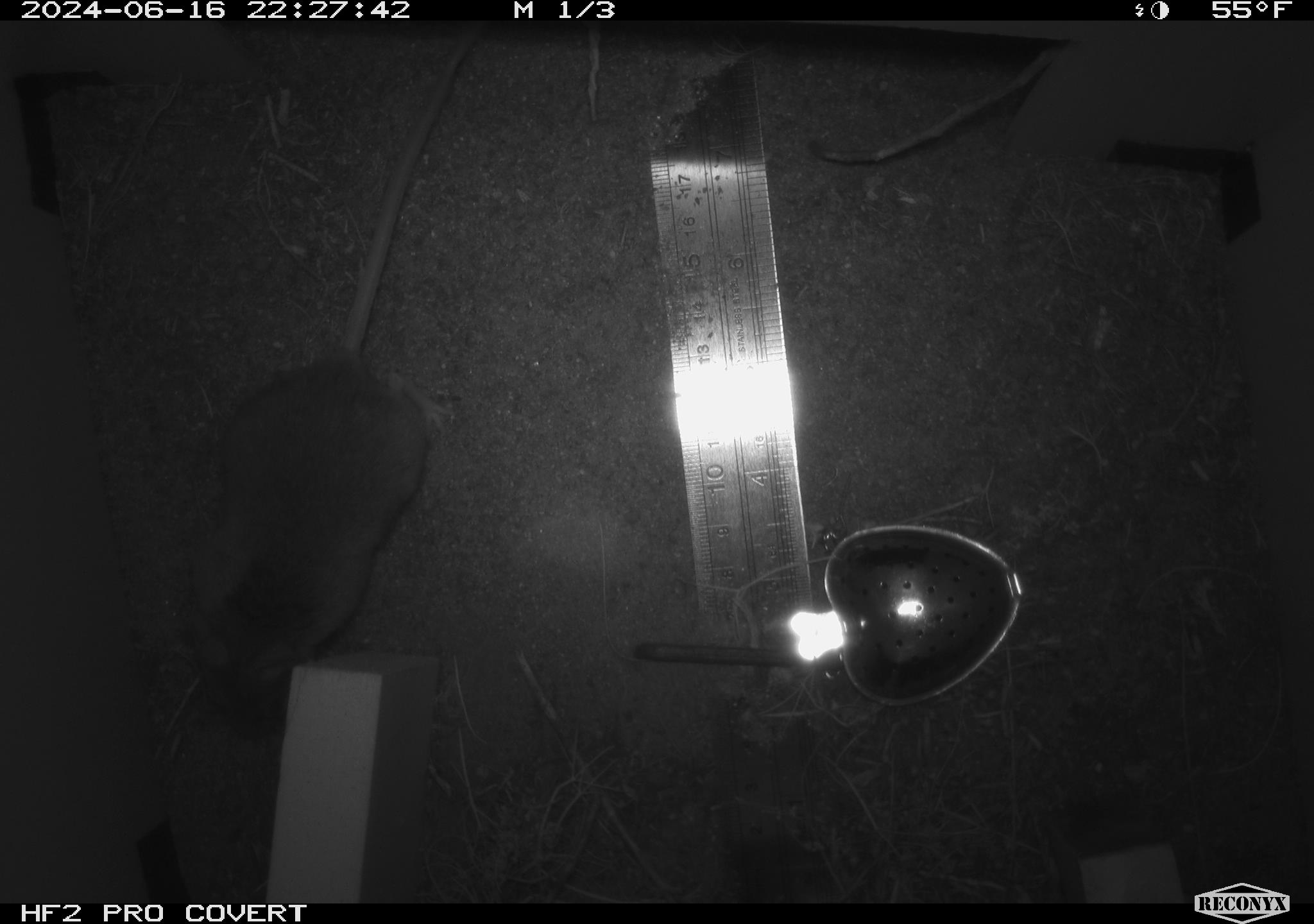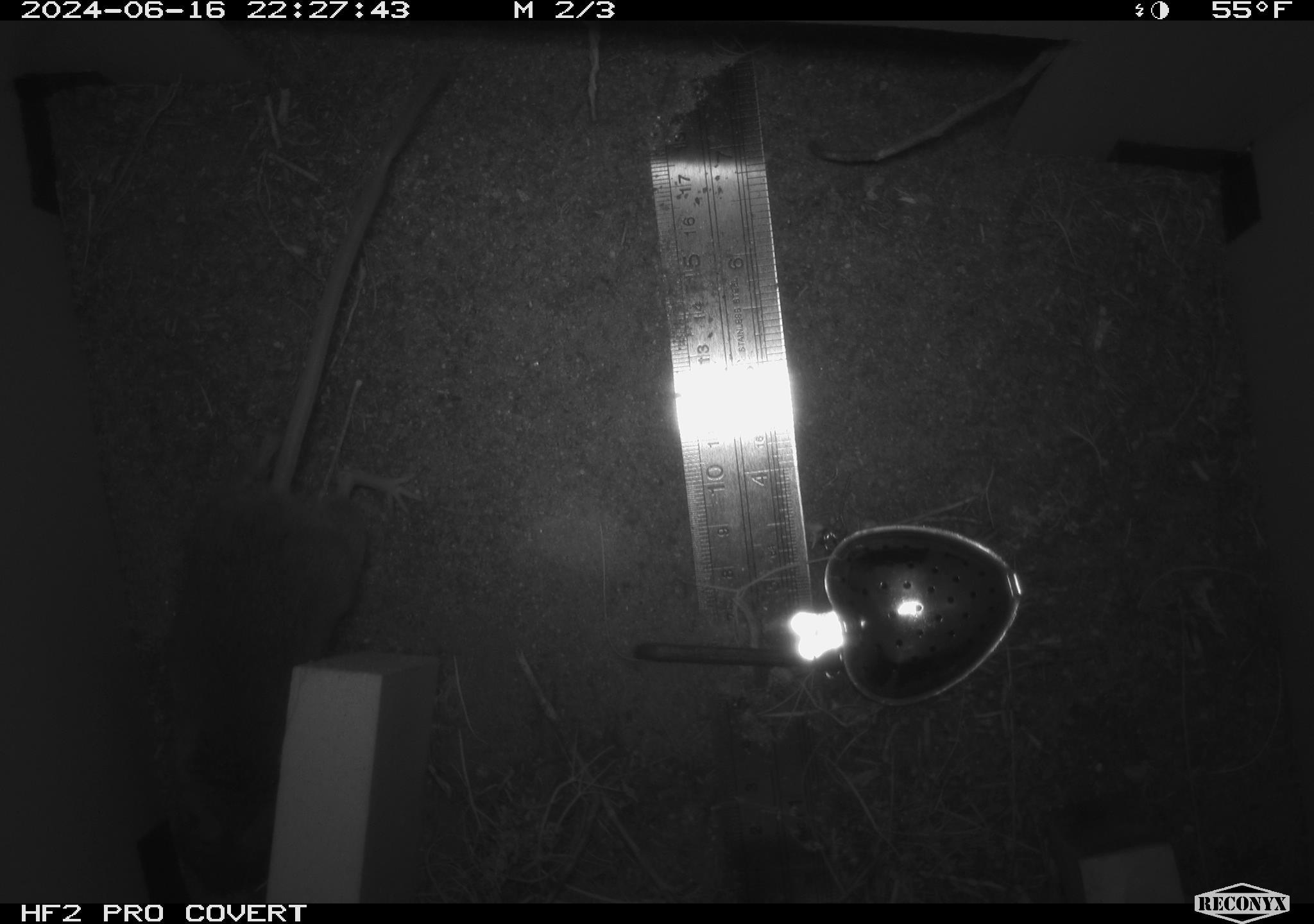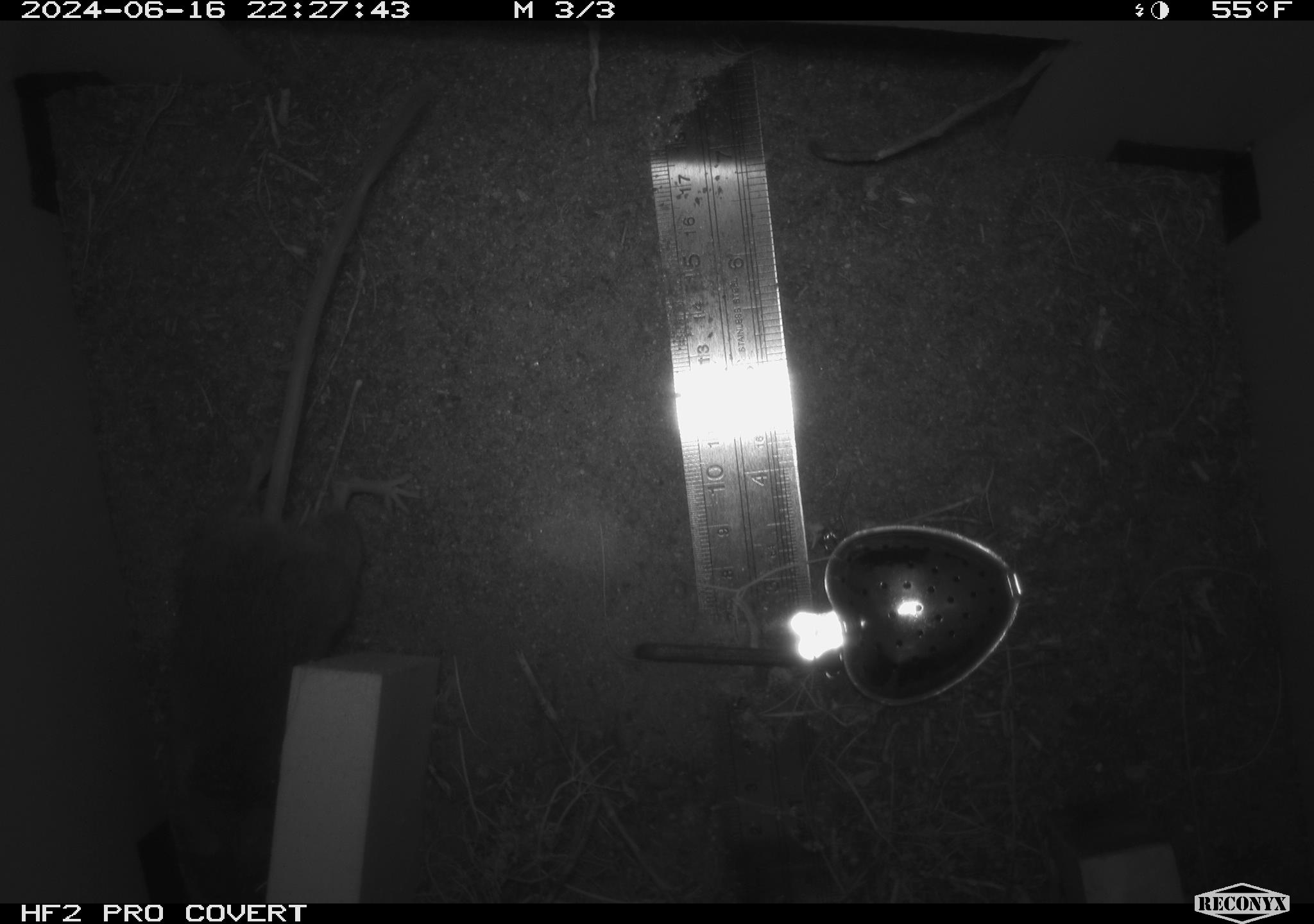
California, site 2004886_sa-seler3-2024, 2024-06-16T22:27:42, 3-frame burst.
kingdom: Animalia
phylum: Chordata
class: Mammalia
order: Rodentia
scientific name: Rodentia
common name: woodrat or rat or mouse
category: woodrat or rat or mouse species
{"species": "woodrat or rat or mouse species (woodrat or rat or mouse) (Rodentia)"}